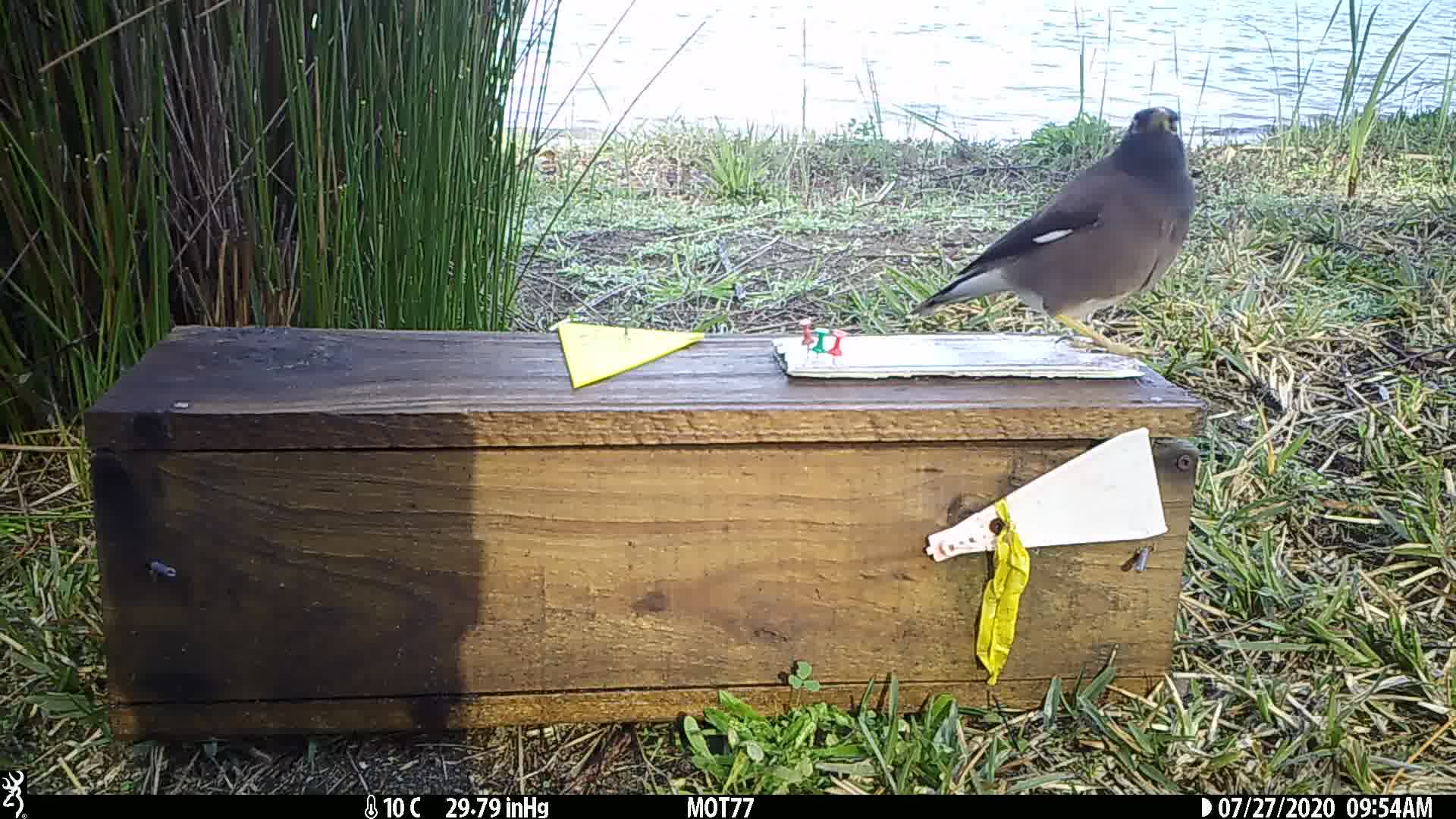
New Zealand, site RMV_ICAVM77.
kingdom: Animalia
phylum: Chordata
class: Aves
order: Passeriformes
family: Sturnidae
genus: Acridotheres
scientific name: Acridotheres tristis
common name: common myna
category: myna